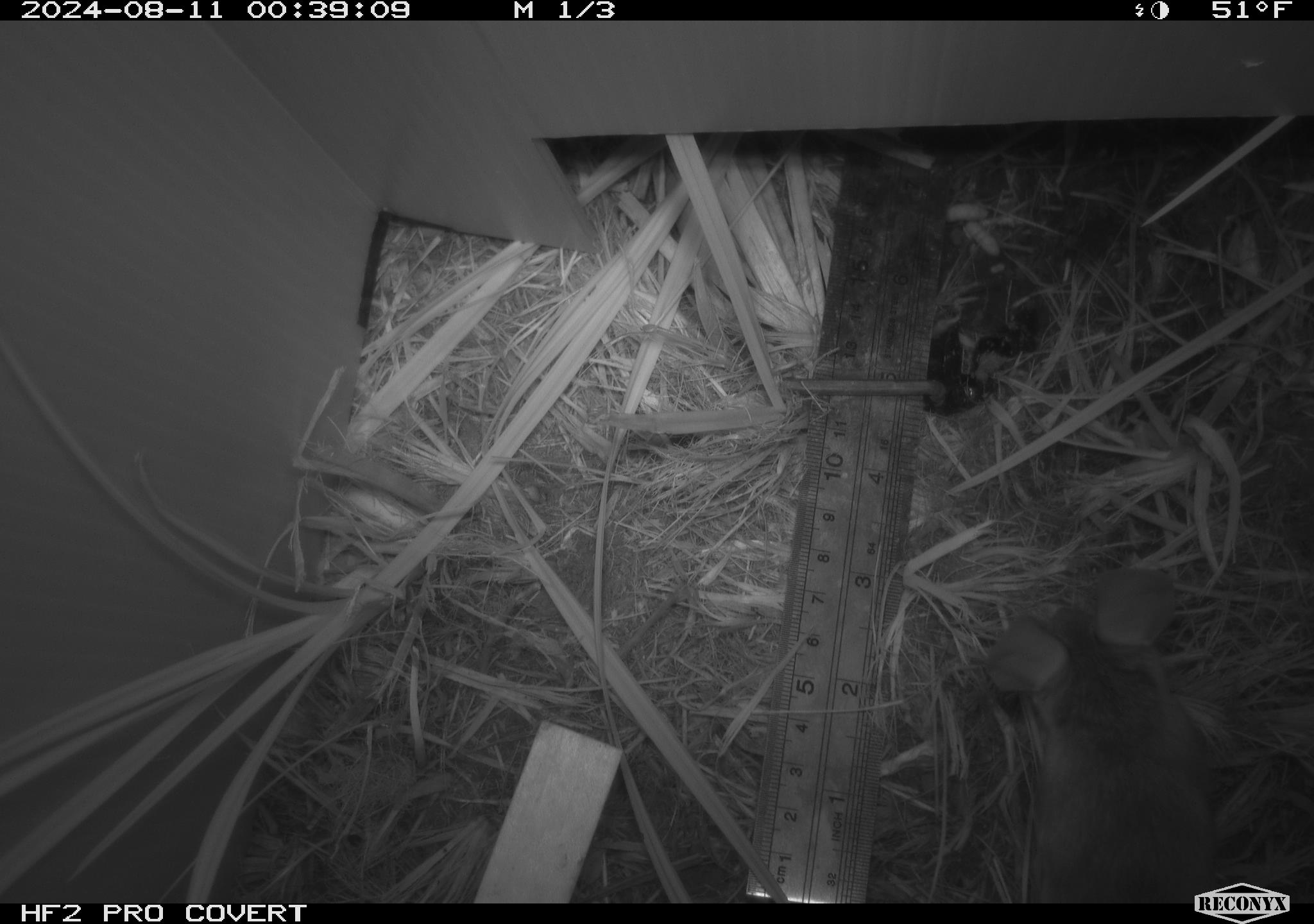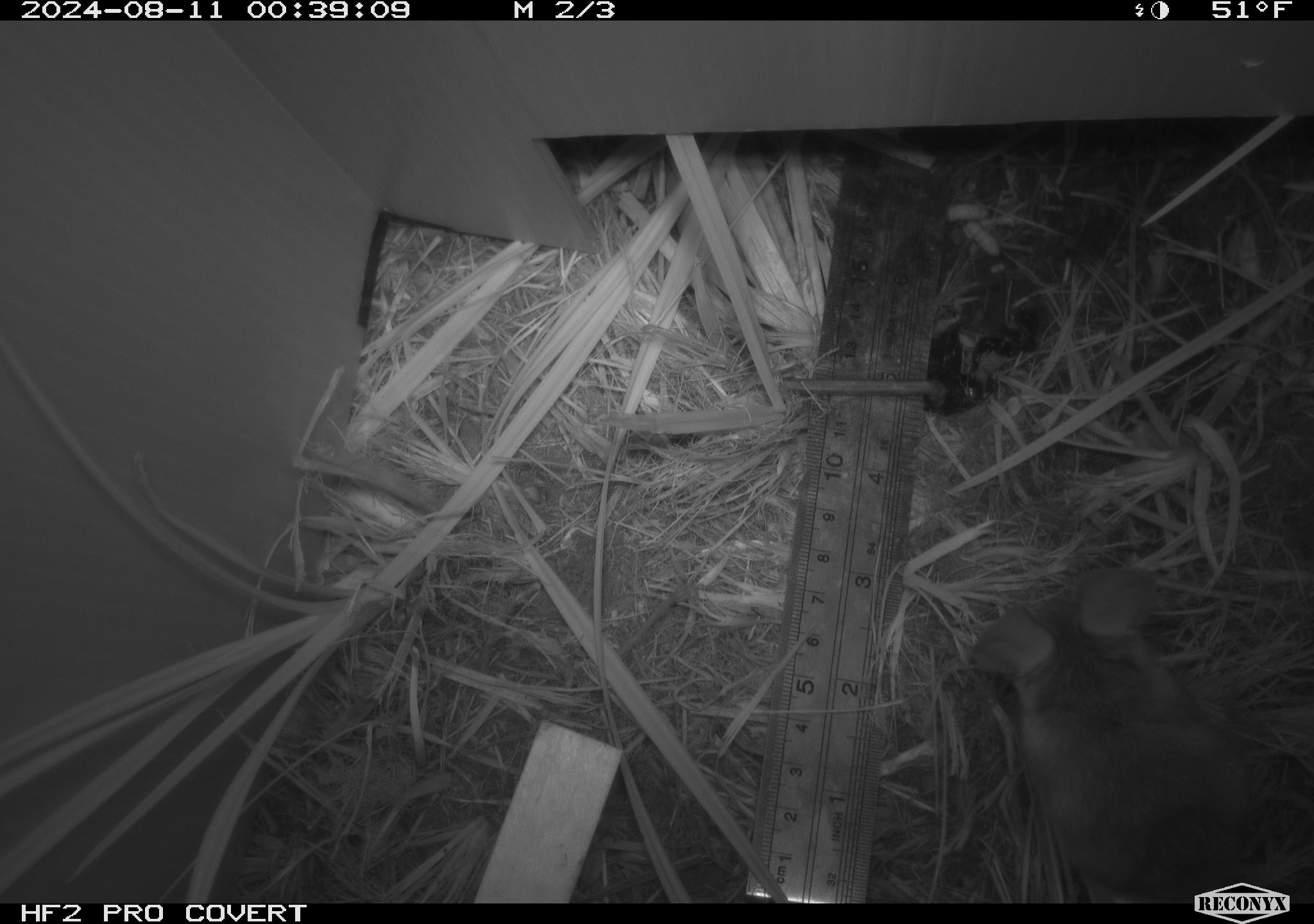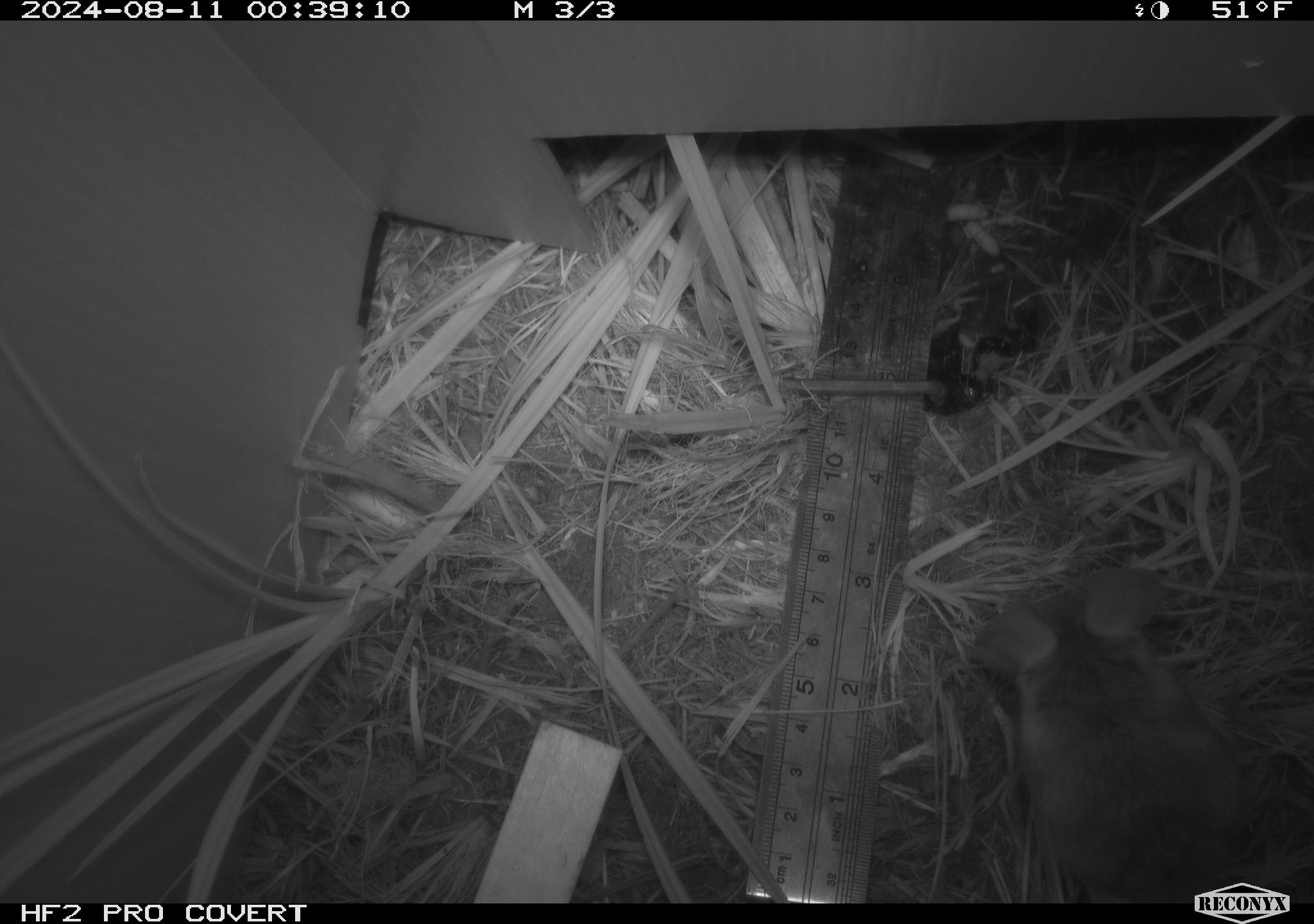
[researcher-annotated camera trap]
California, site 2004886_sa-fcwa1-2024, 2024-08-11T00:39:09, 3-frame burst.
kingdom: Animalia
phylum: Chordata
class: Mammalia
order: Rodentia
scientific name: Rodentia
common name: mouse species